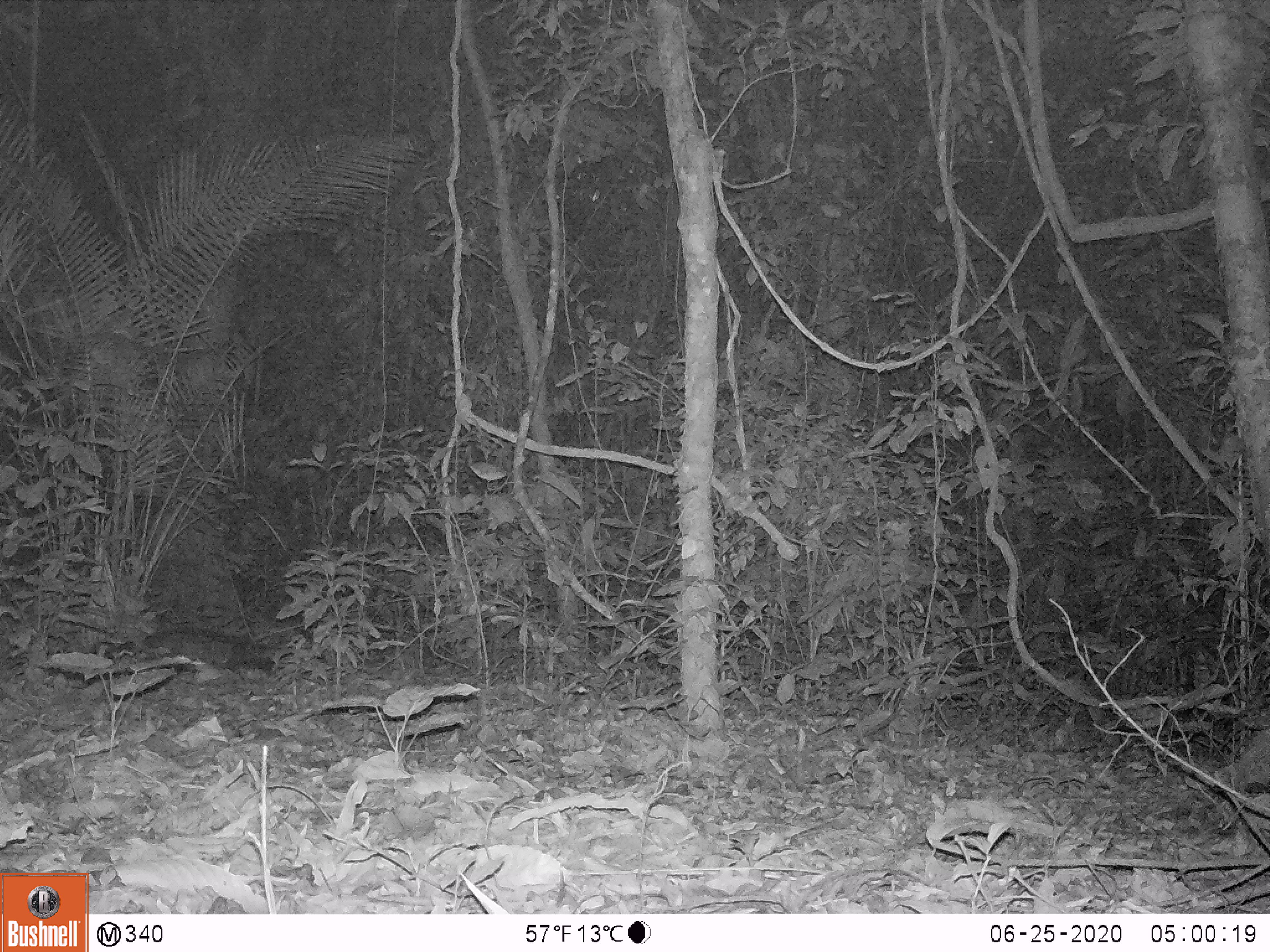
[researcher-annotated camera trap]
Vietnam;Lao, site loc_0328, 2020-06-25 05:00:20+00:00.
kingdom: Animalia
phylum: Chordata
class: Mammalia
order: Carnivora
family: Viverridae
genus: Paradoxurus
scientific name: Paradoxurus hermaphroditus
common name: common palm civet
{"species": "common palm civet (Paradoxurus hermaphroditus)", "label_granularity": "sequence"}